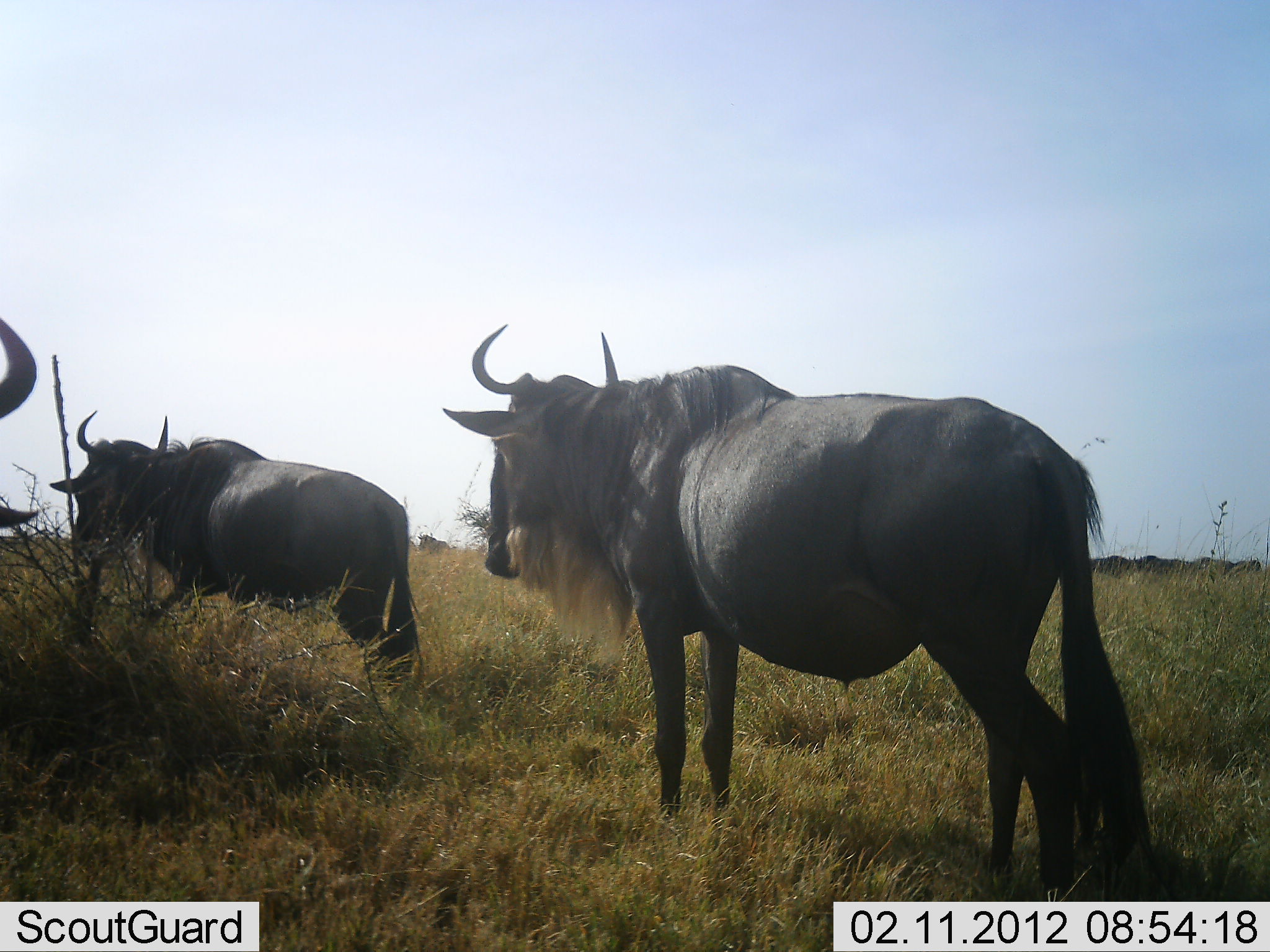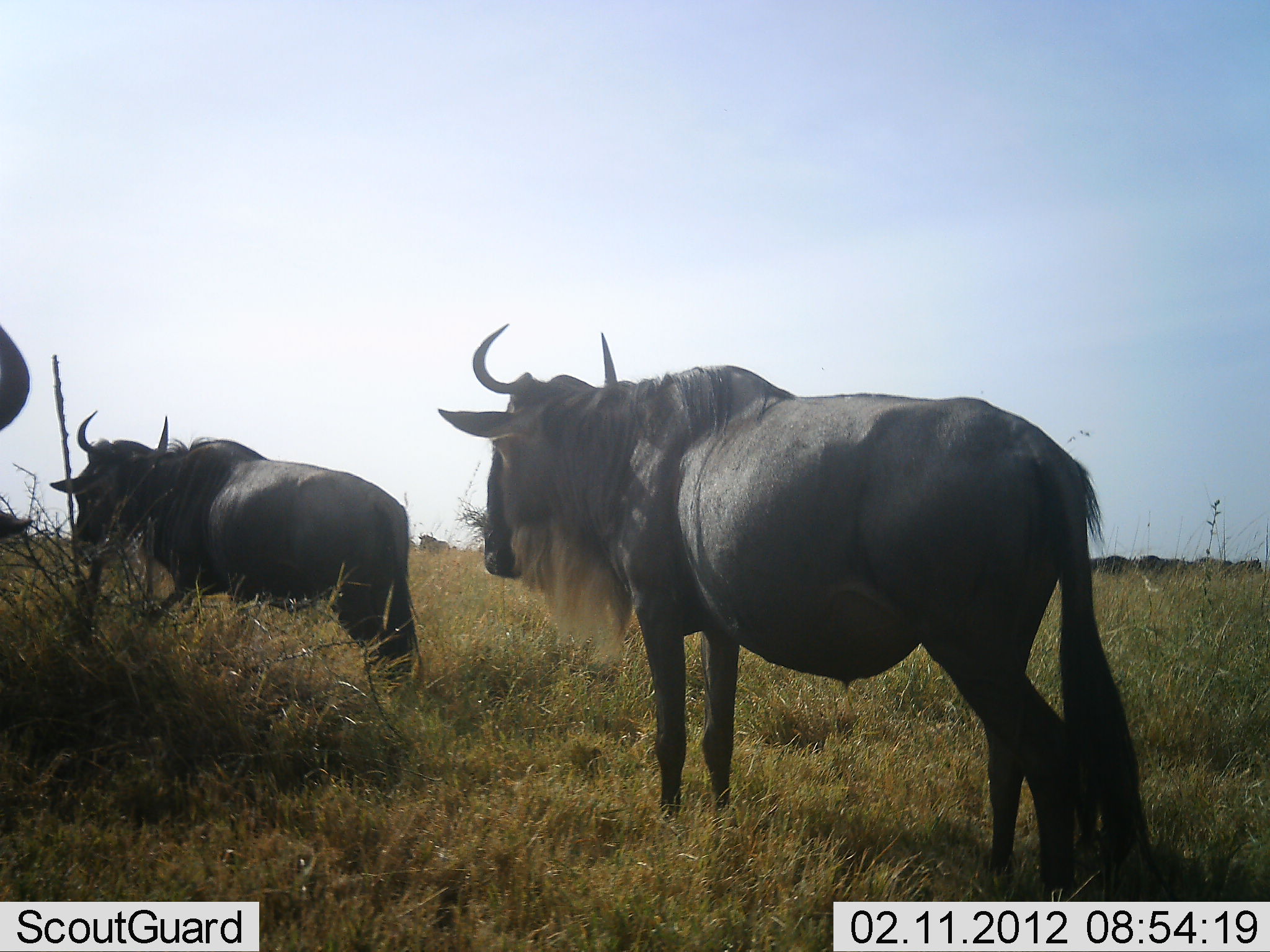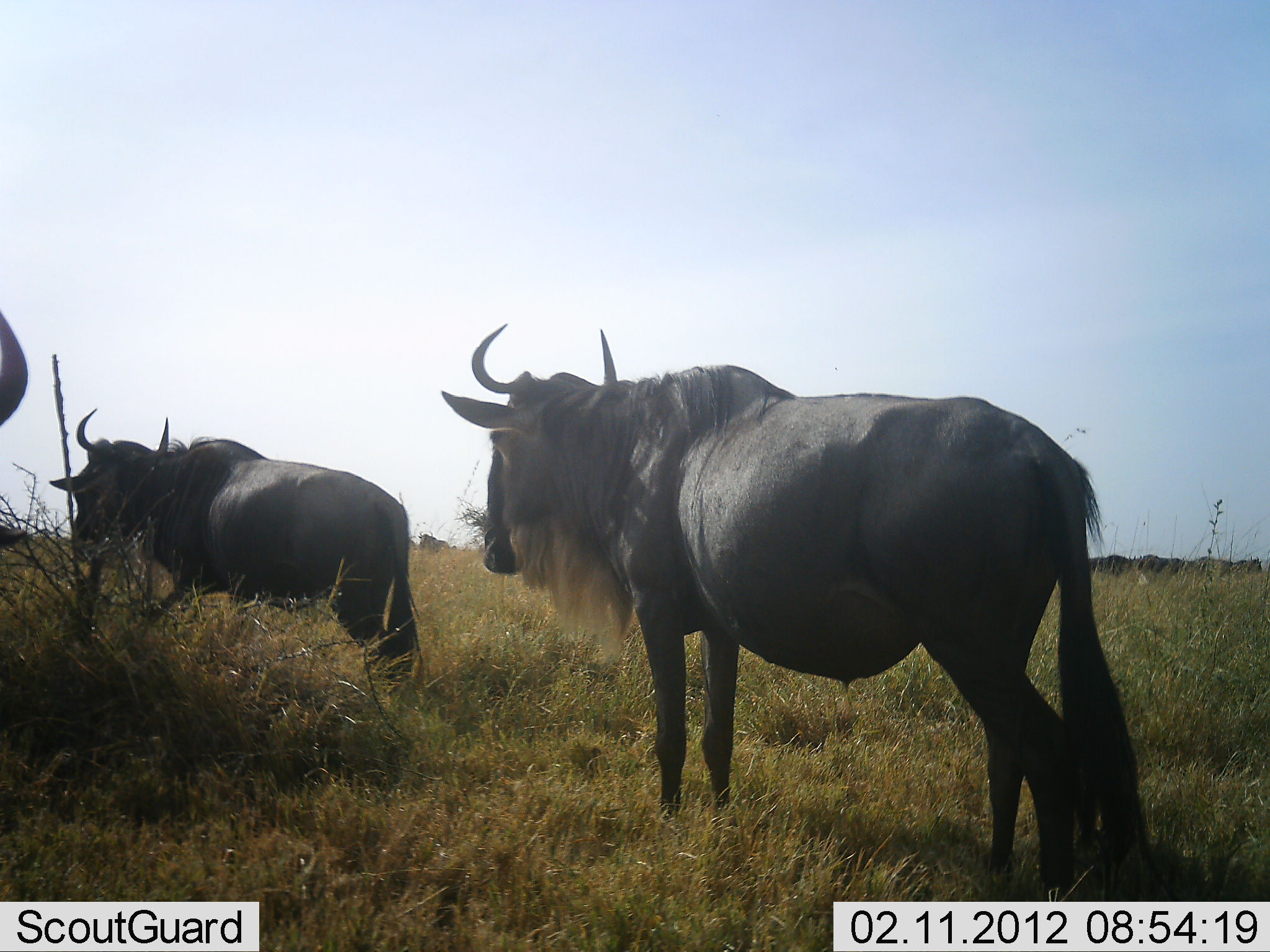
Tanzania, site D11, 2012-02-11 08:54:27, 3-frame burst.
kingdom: Animalia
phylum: Chordata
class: Mammalia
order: Artiodactyla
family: Bovidae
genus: Connochaetes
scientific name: Connochaetes taurinus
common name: blue wildebeest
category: wildebeest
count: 3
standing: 69%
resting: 6%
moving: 6%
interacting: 0%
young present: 0%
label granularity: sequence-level